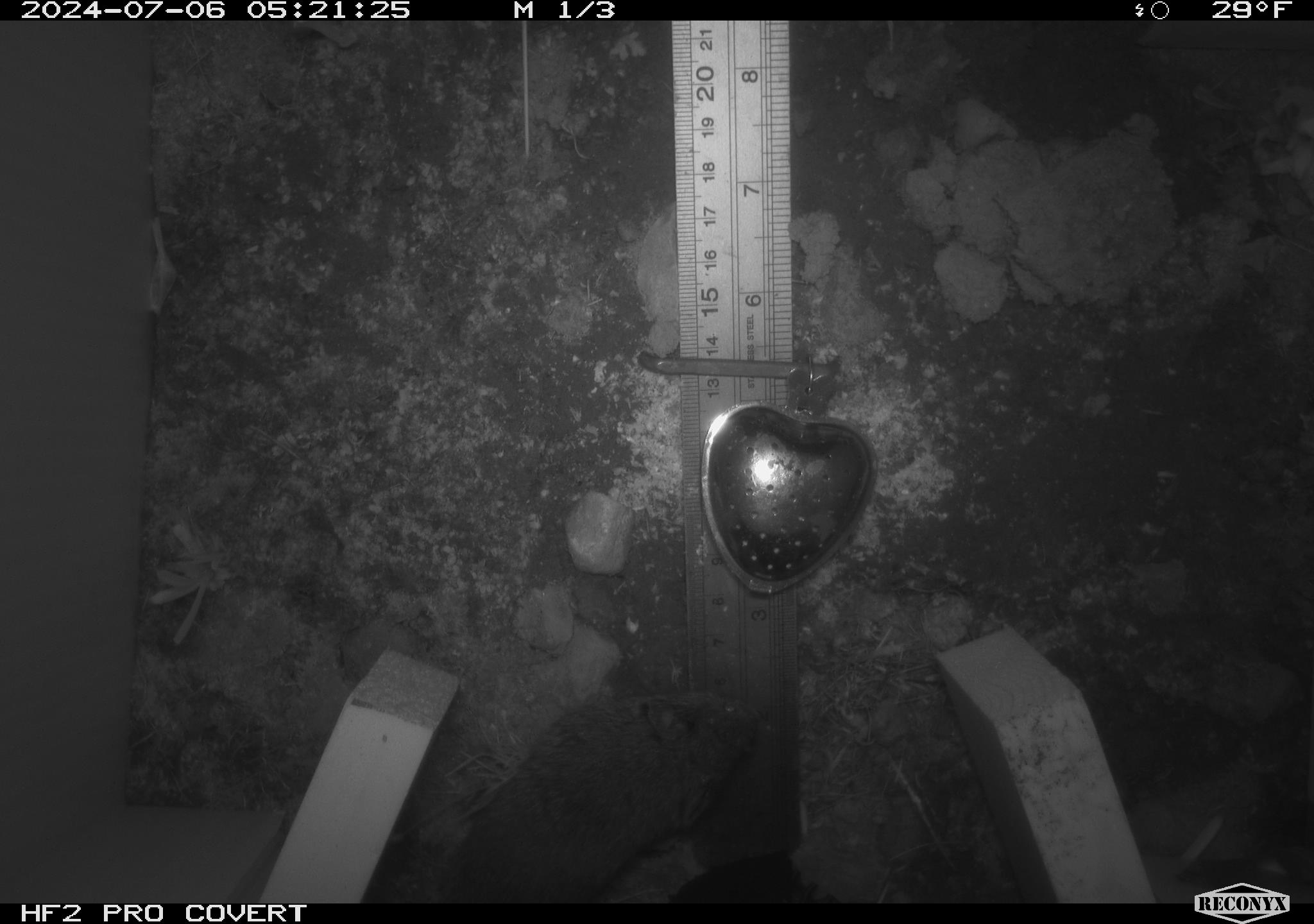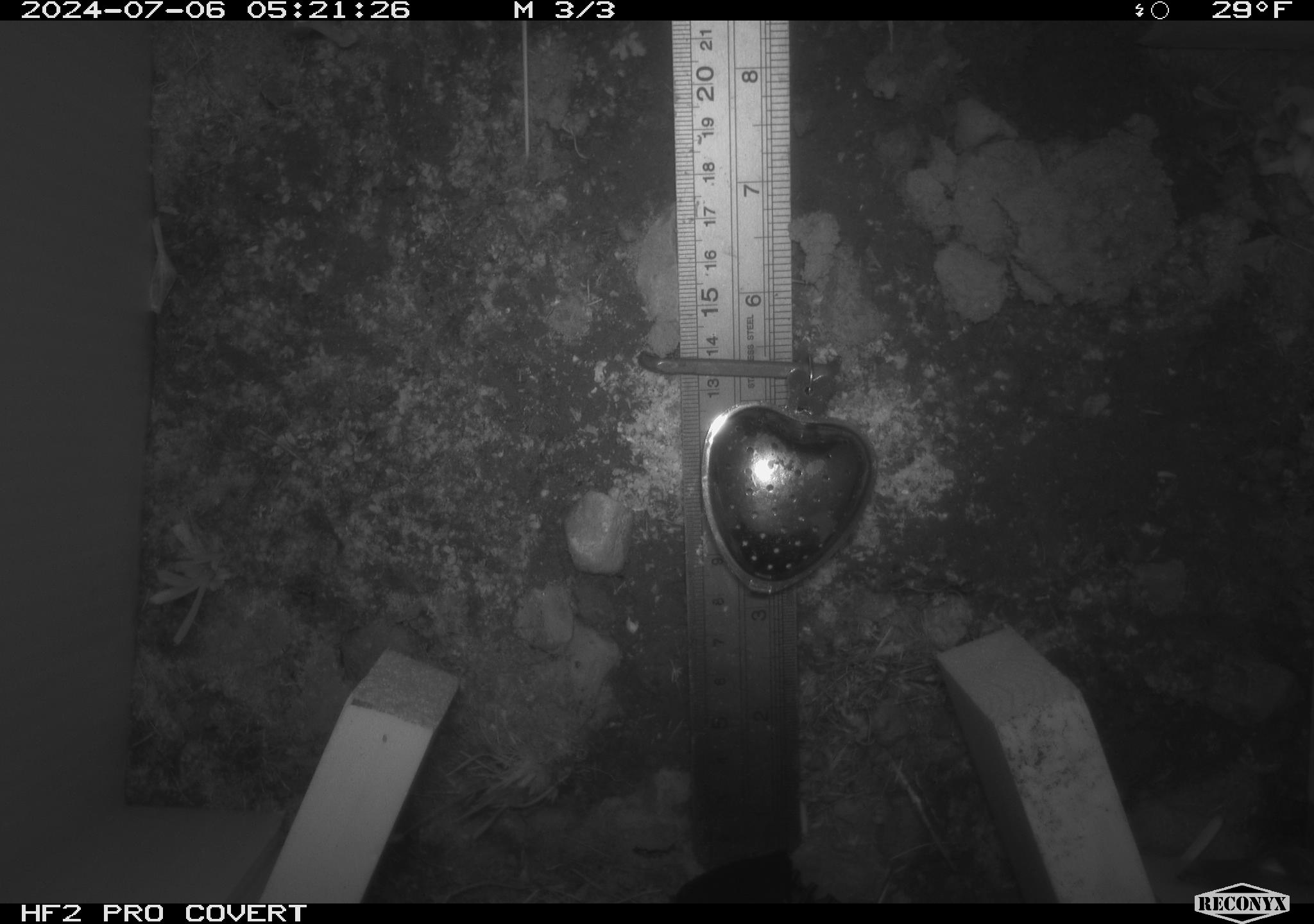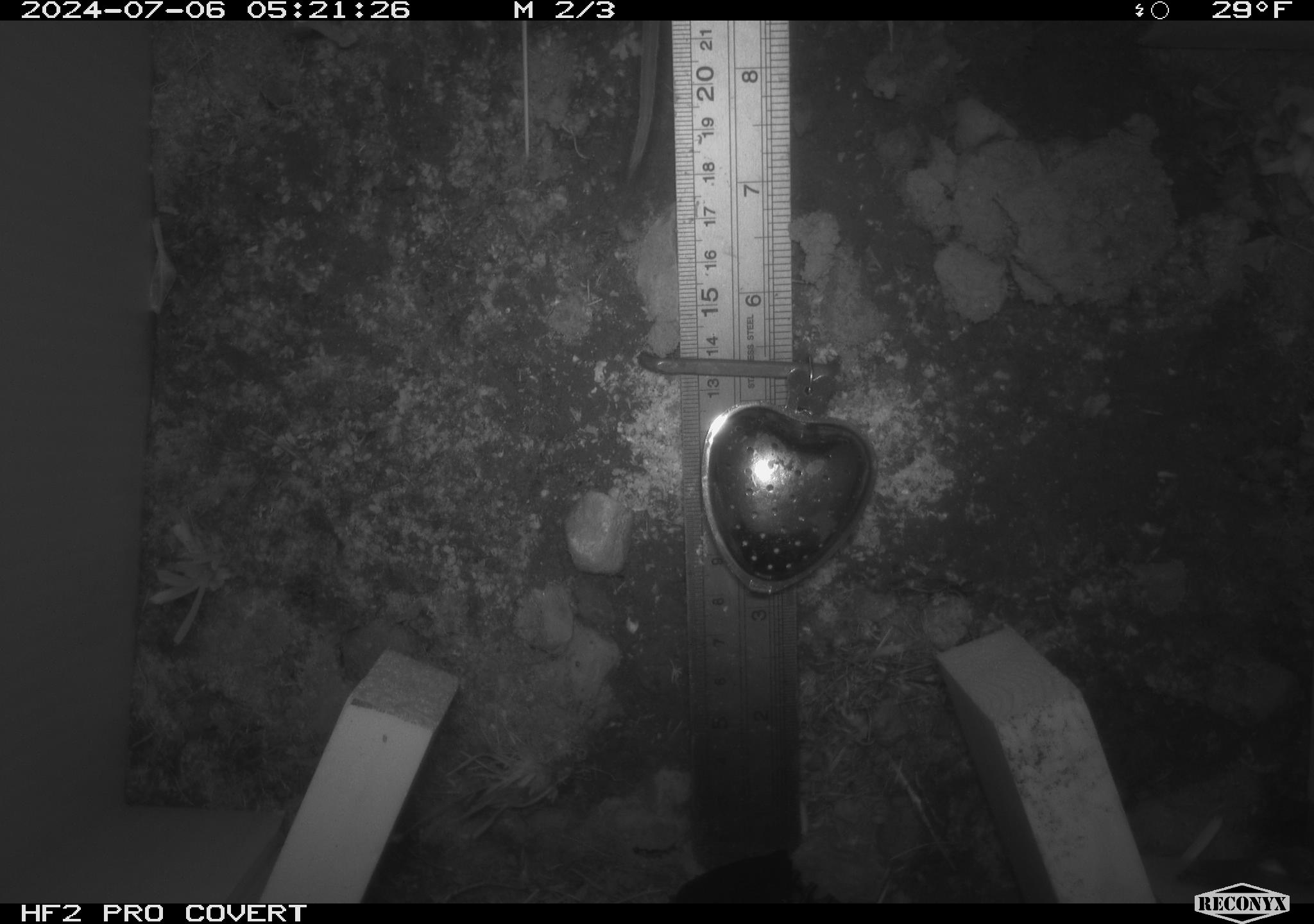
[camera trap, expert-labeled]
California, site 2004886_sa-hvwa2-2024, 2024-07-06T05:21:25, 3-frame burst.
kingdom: Animalia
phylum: Chordata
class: Mammalia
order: Rodentia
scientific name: Rodentia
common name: mouse species